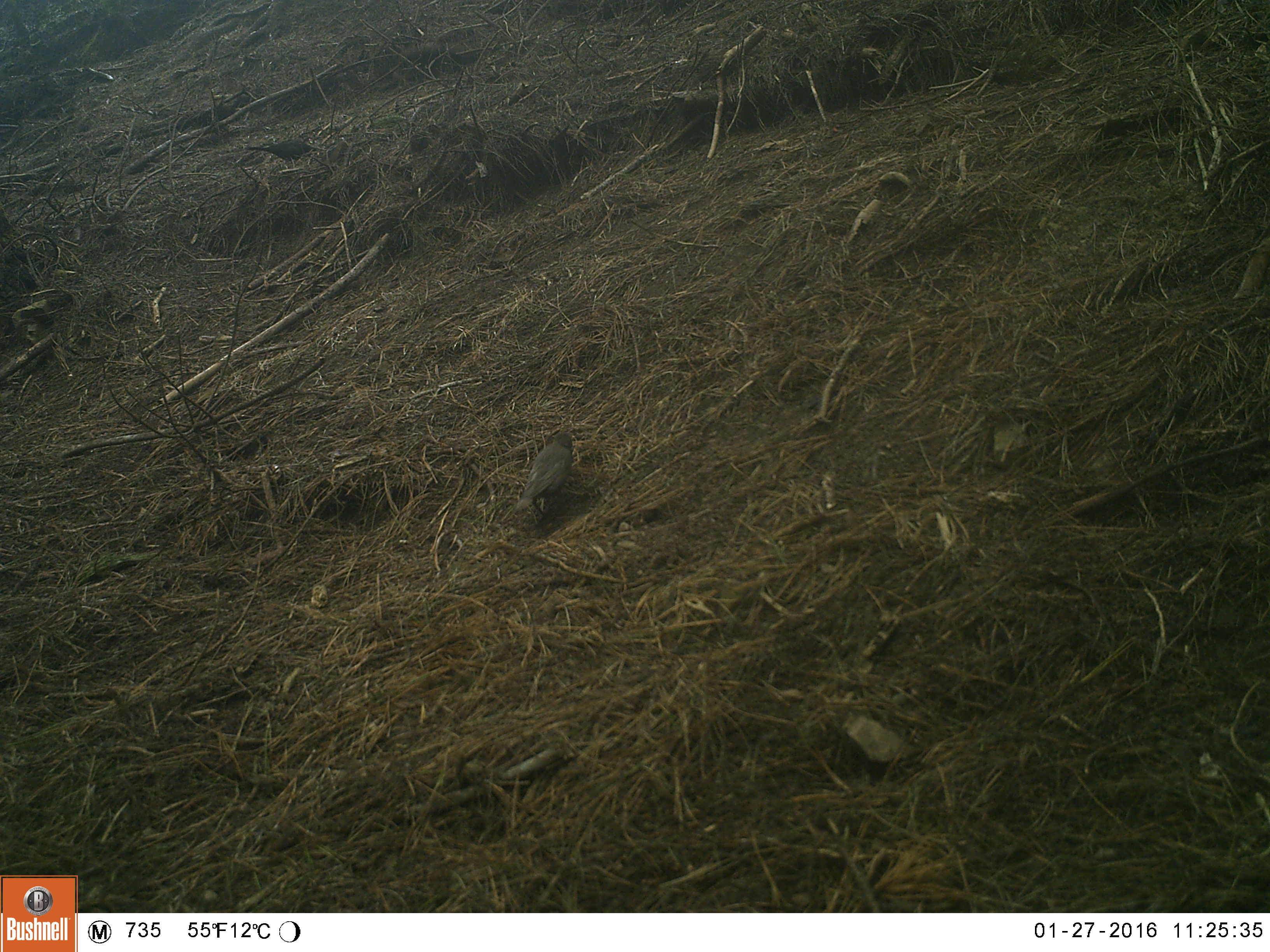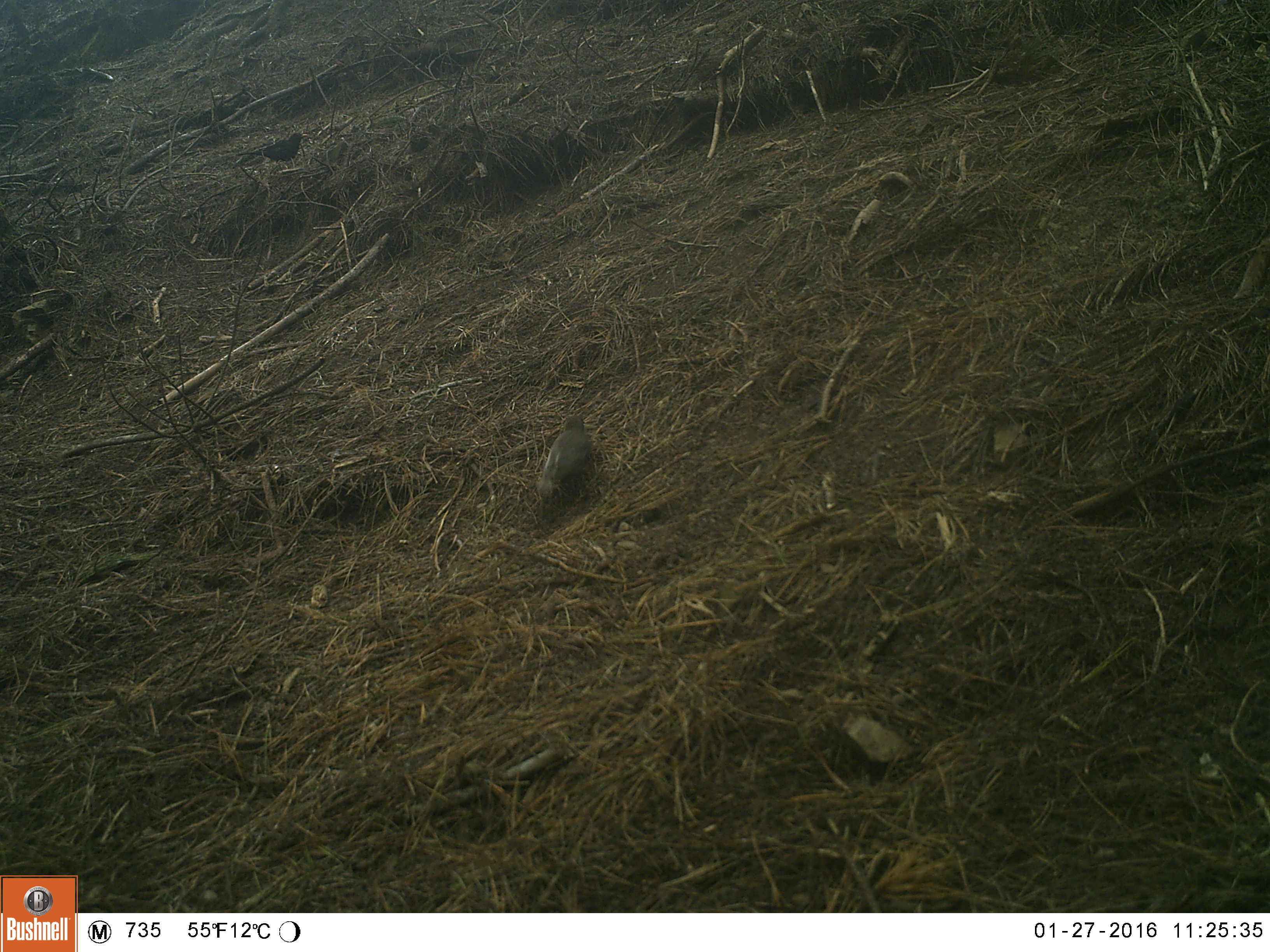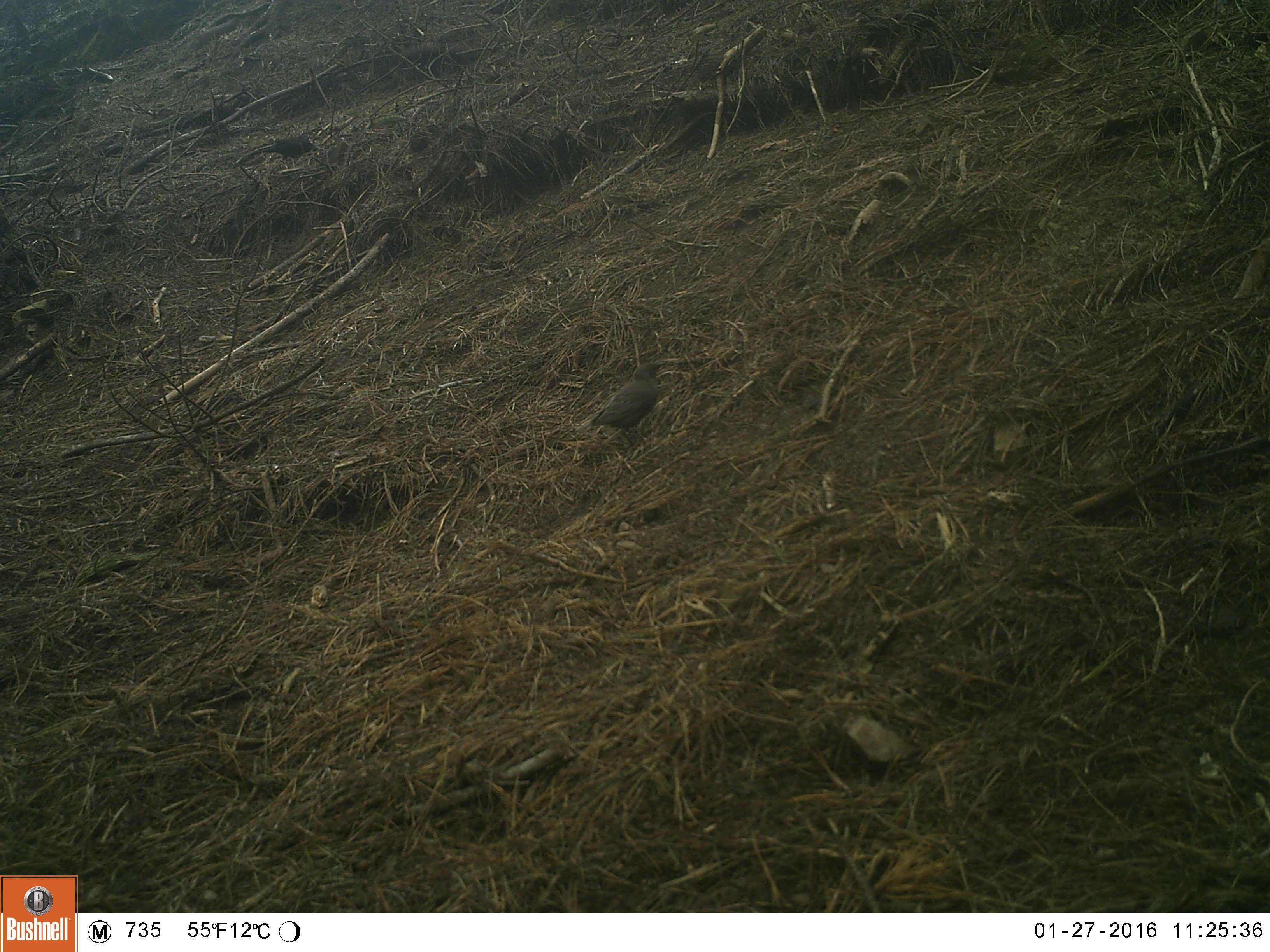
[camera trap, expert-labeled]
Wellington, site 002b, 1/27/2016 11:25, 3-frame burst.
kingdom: Animalia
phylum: Chordata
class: Aves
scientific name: Aves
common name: bird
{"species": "bird (Aves)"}